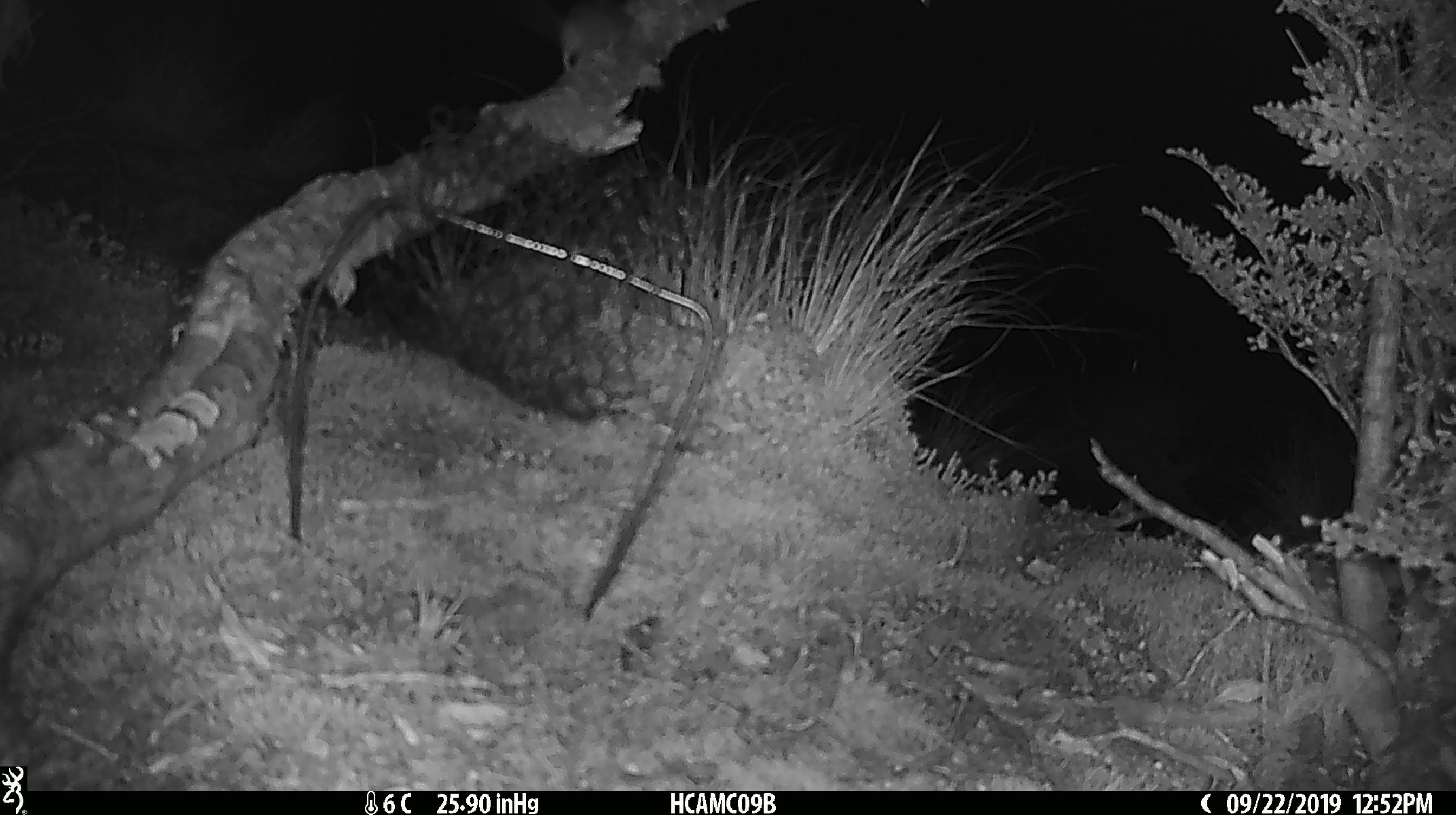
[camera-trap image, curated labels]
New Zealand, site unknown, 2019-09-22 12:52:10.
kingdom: Animalia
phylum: Chordata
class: Mammalia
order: Rodentia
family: Muridae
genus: Mus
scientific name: Mus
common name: mouse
Mouse (Mus).